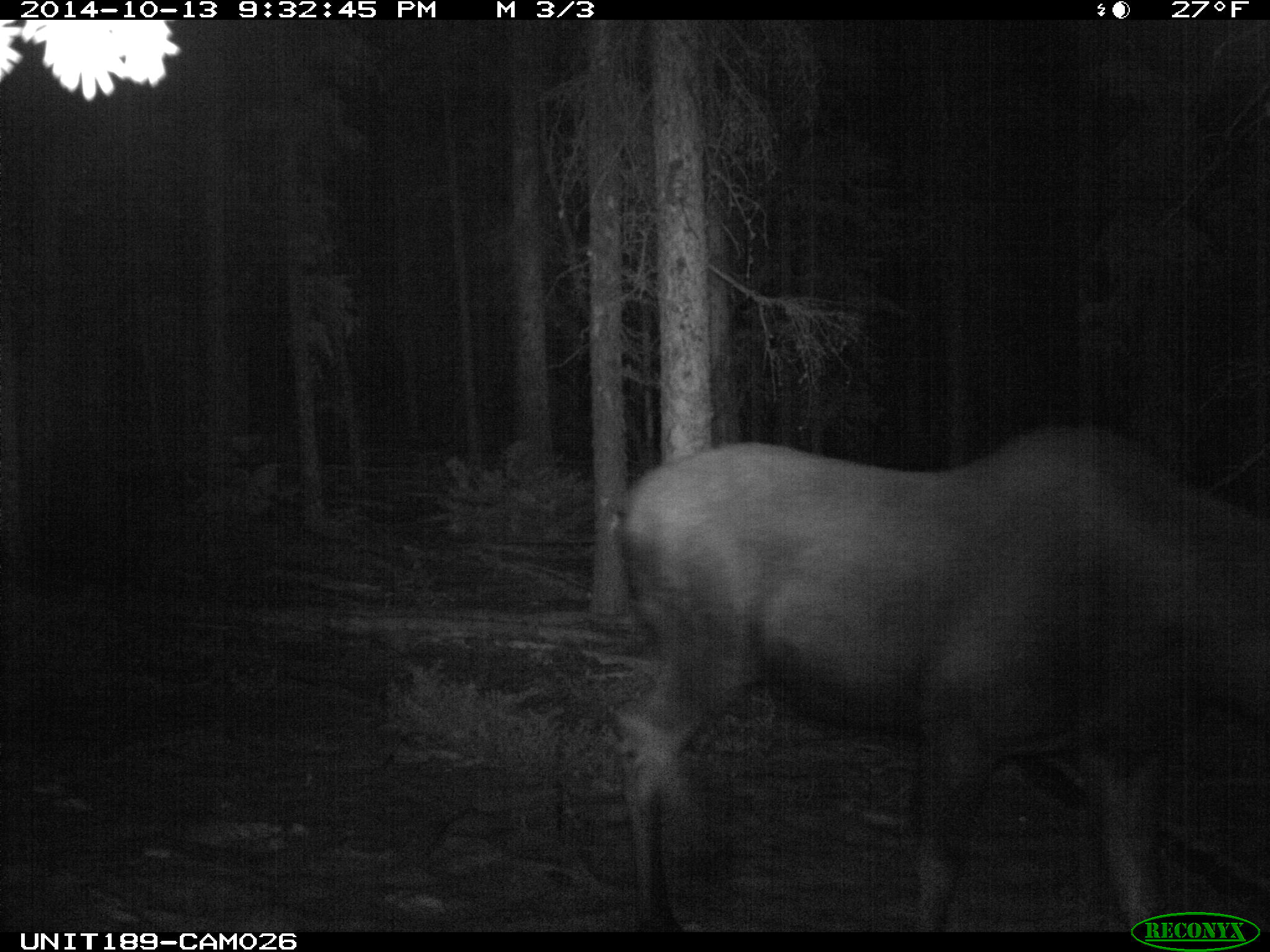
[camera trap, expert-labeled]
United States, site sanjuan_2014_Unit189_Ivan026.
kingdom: Animalia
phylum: Chordata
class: Mammalia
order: Artiodactyla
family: Cervidae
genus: Alces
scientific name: Alces alces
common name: moose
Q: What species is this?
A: Alces alces (moose).